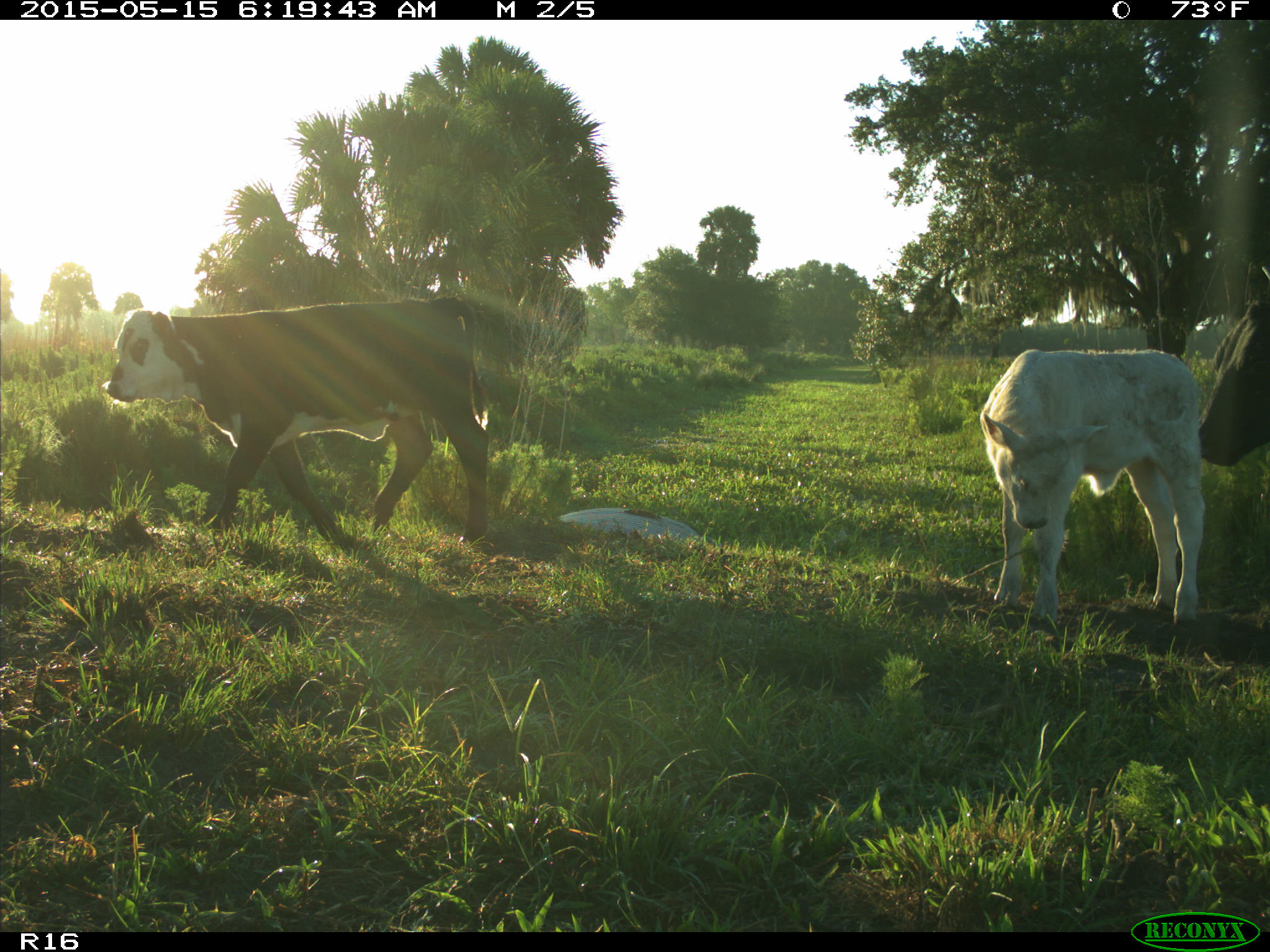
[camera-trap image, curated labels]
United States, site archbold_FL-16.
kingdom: Animalia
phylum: Chordata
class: Mammalia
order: Artiodactyla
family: Bovidae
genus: Bos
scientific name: Bos taurus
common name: domestic cow